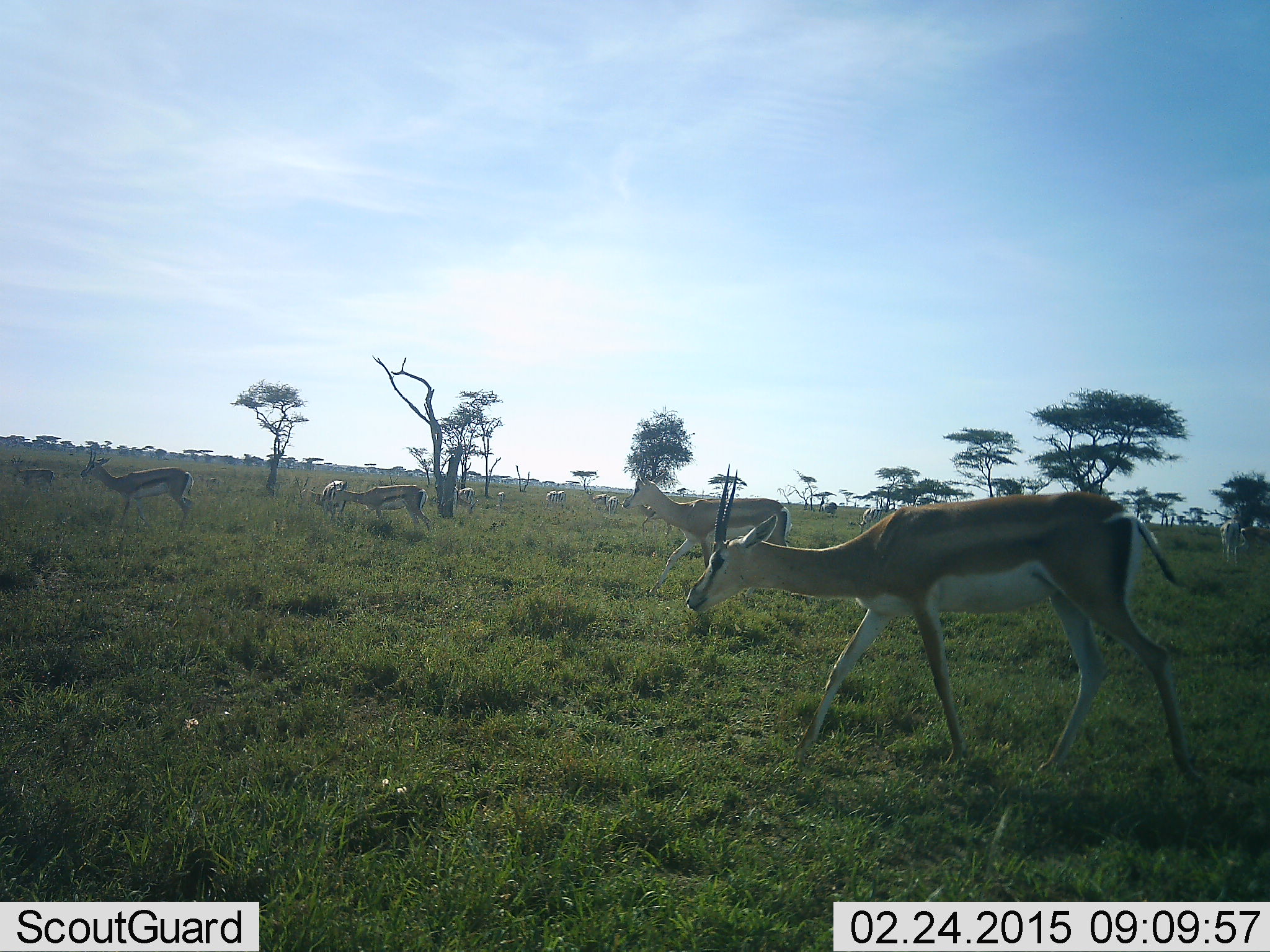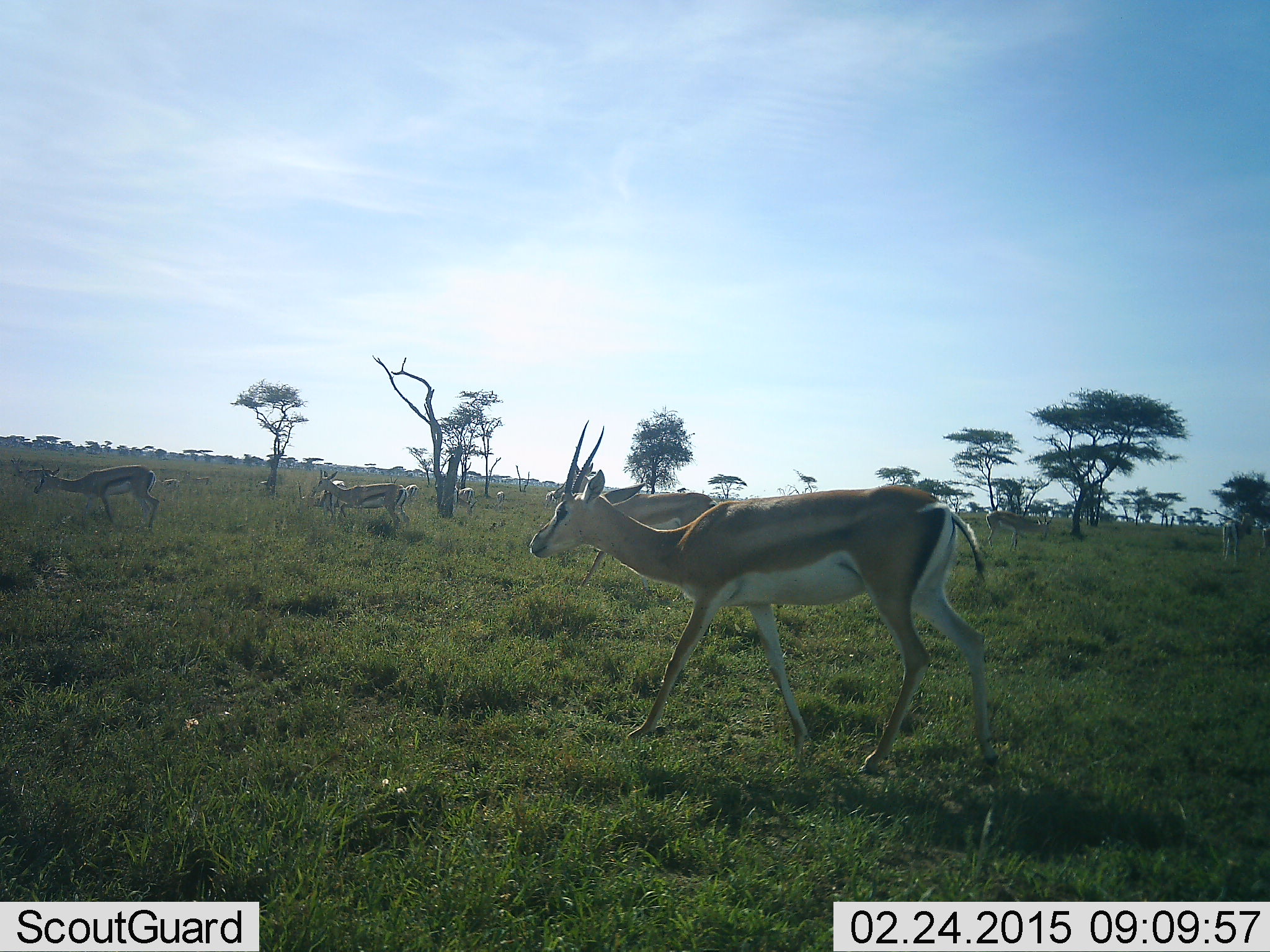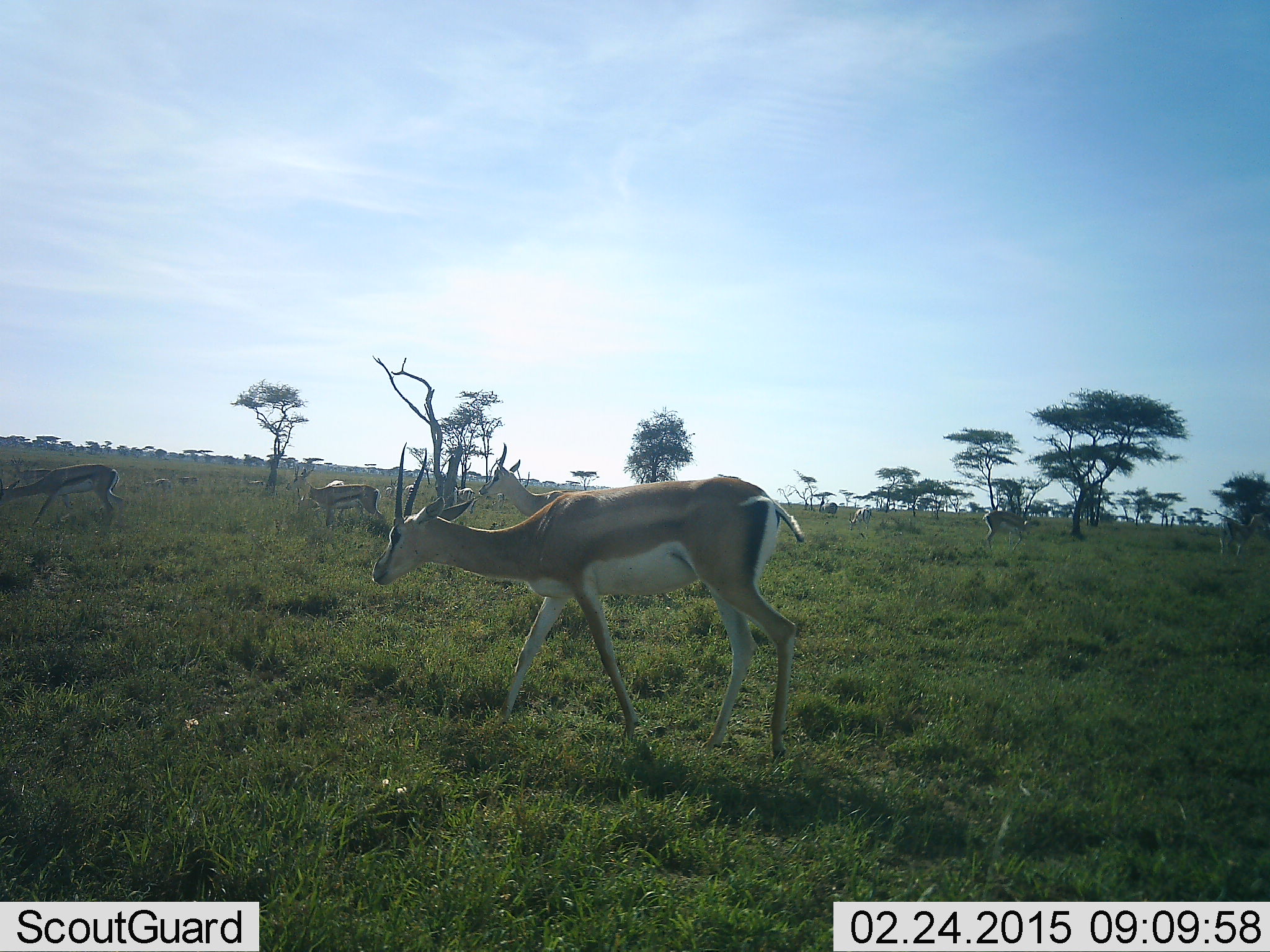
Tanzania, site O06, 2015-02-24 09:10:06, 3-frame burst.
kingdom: Animalia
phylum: Chordata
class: Mammalia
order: Artiodactyla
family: Bovidae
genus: Eudorcas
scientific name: Eudorcas thomsonii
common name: thomson's gazelle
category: gazellethomsons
Gazellethomsons (thomson's gazelle) (Eudorcas thomsonii), count 9. Behavior (volunteer vote fractions): standing 40%, resting 0%, moving 90%, interacting 0%. Young present (vote fraction): 0%. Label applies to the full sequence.